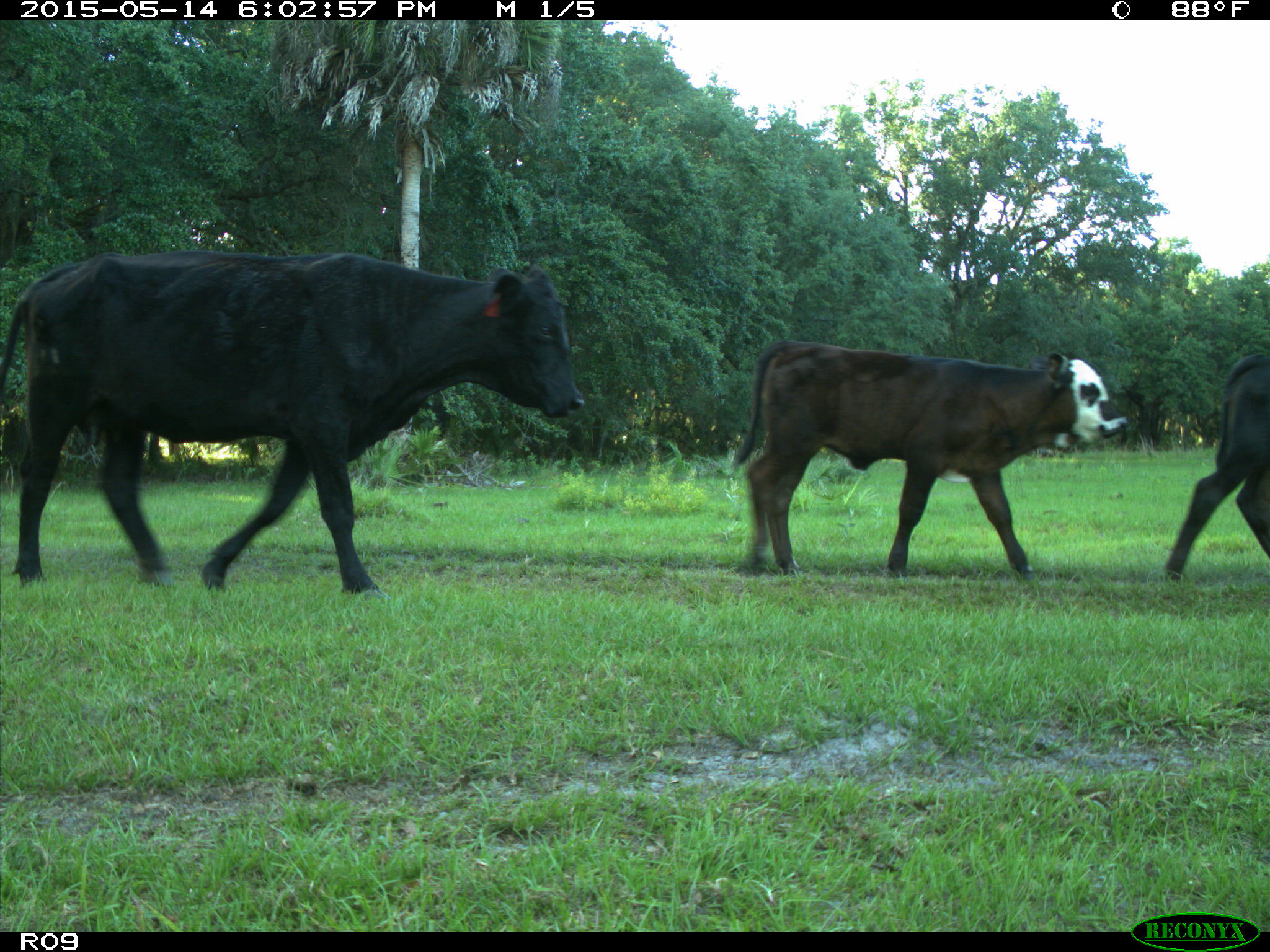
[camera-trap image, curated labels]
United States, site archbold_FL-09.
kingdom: Animalia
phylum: Chordata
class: Mammalia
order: Artiodactyla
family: Bovidae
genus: Bos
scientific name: Bos taurus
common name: domestic cow